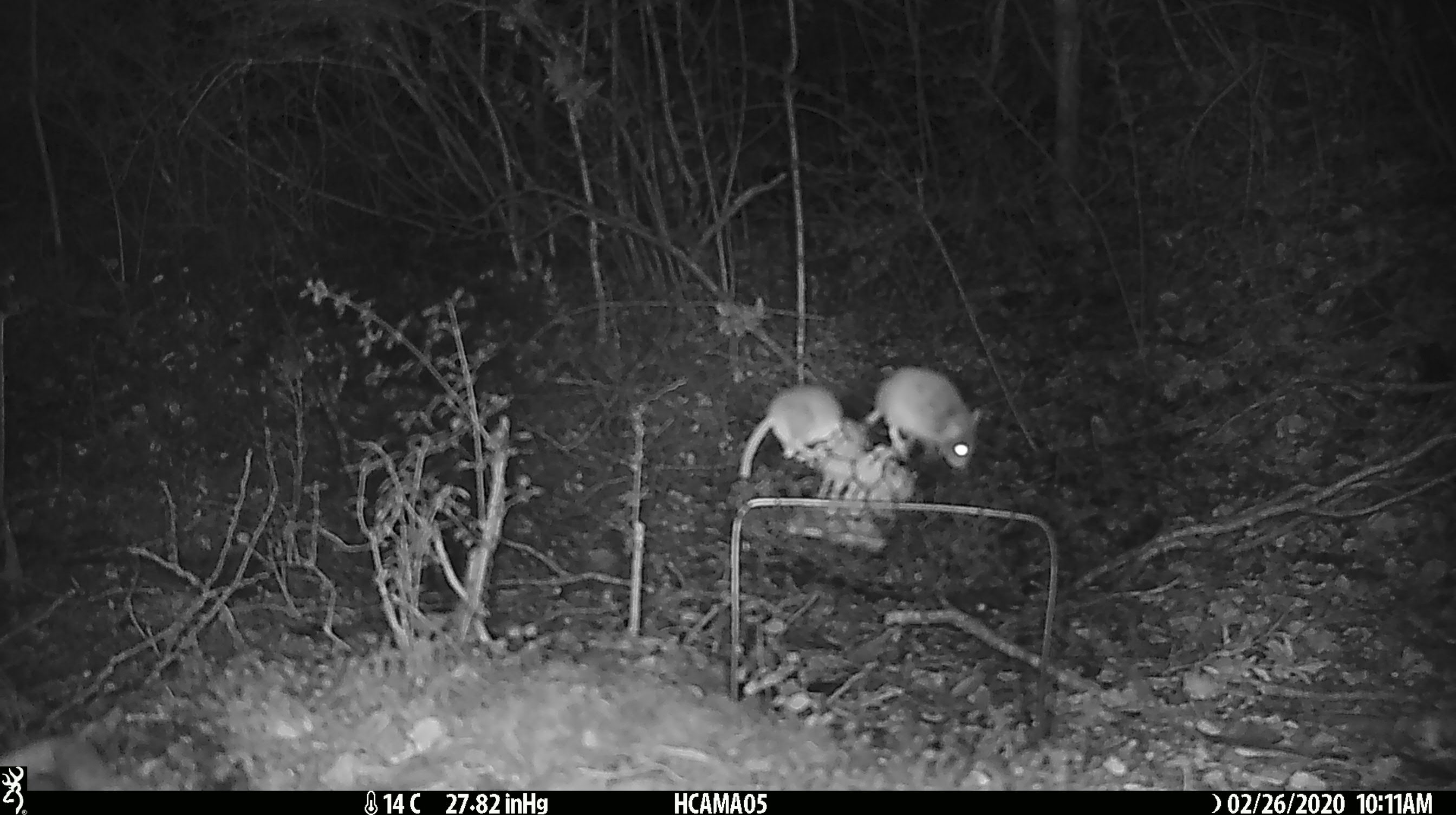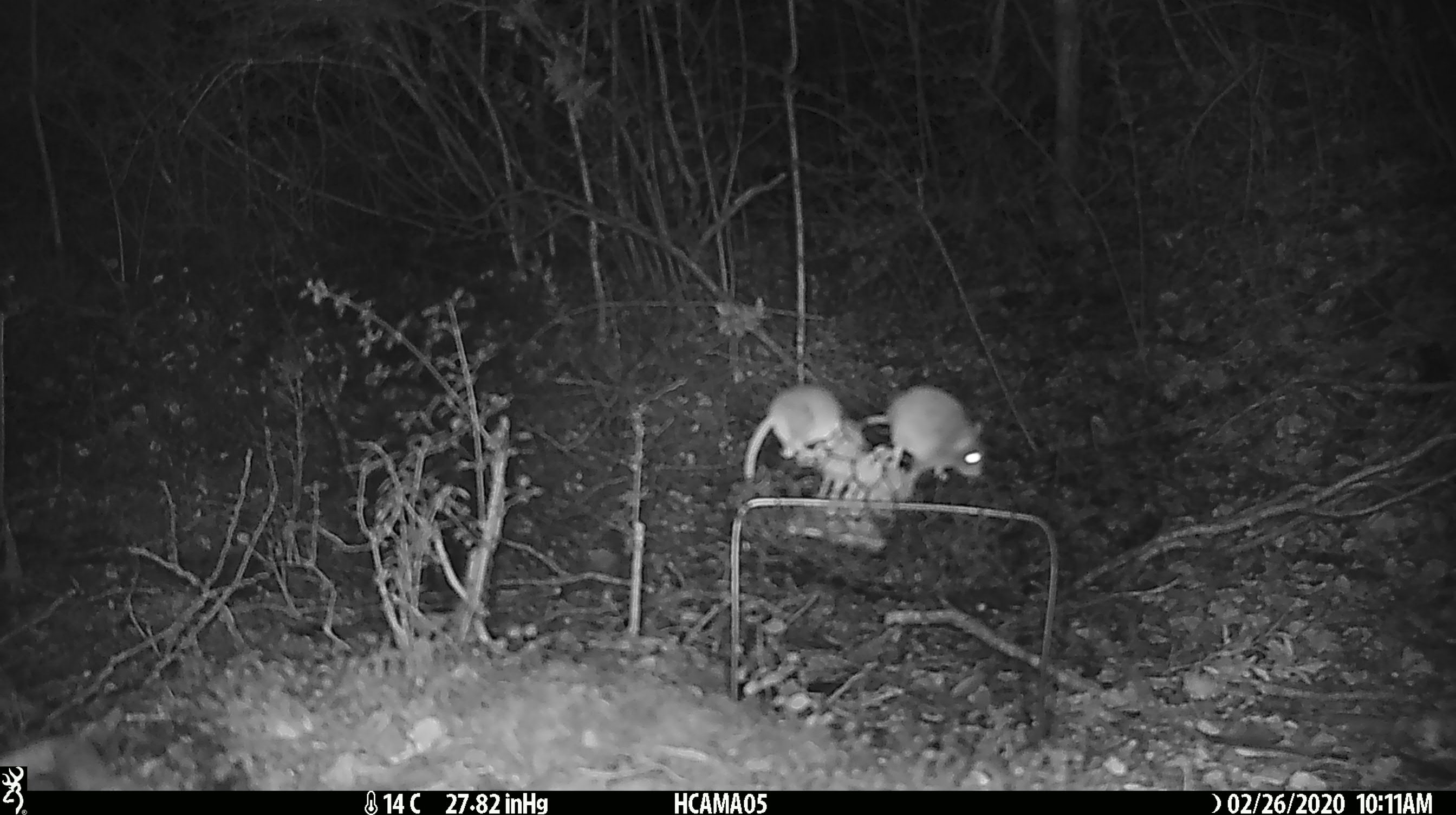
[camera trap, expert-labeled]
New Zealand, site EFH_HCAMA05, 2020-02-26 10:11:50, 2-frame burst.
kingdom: Animalia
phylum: Chordata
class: Mammalia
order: Rodentia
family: Muridae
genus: Mus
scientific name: Mus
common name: mouse